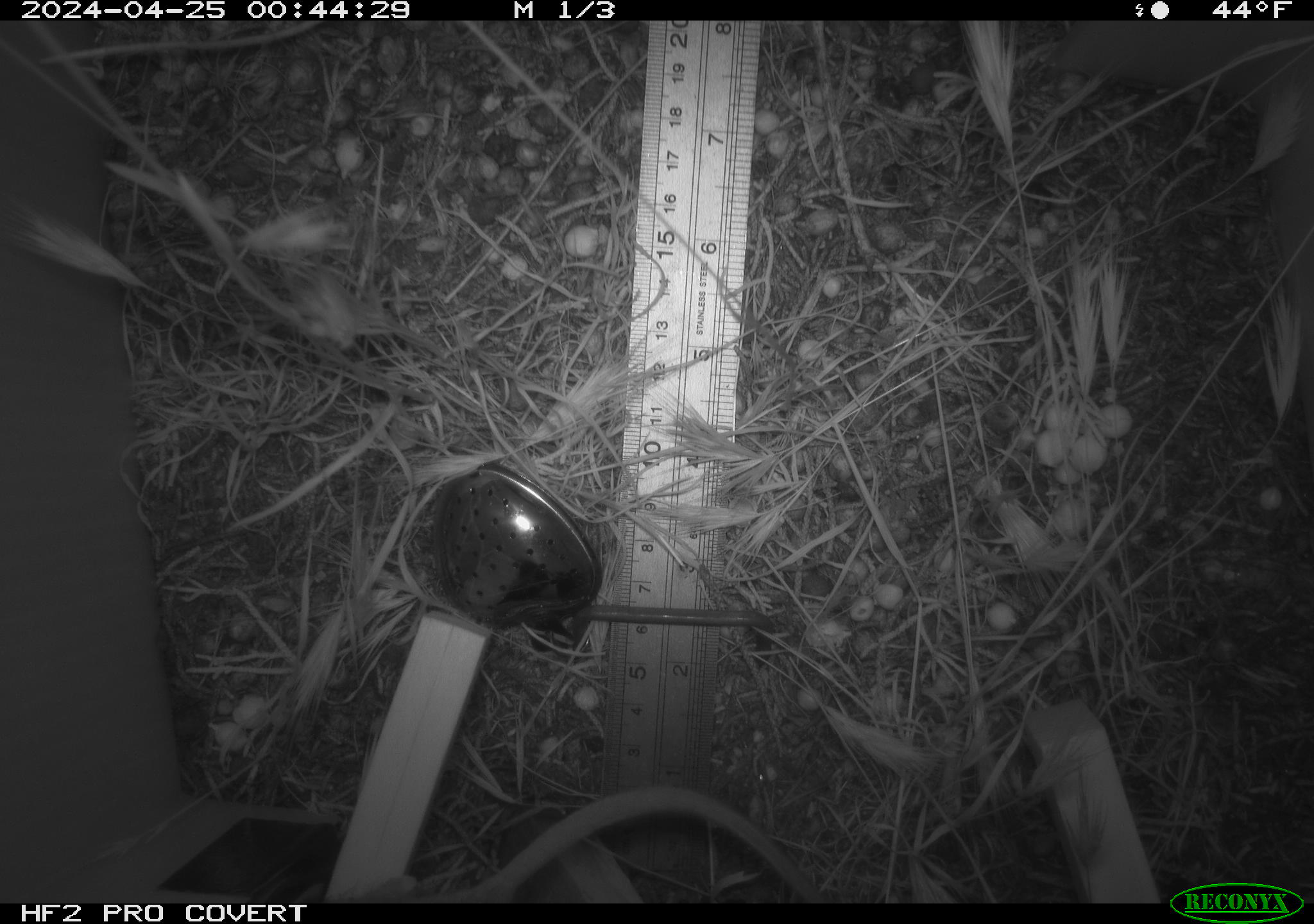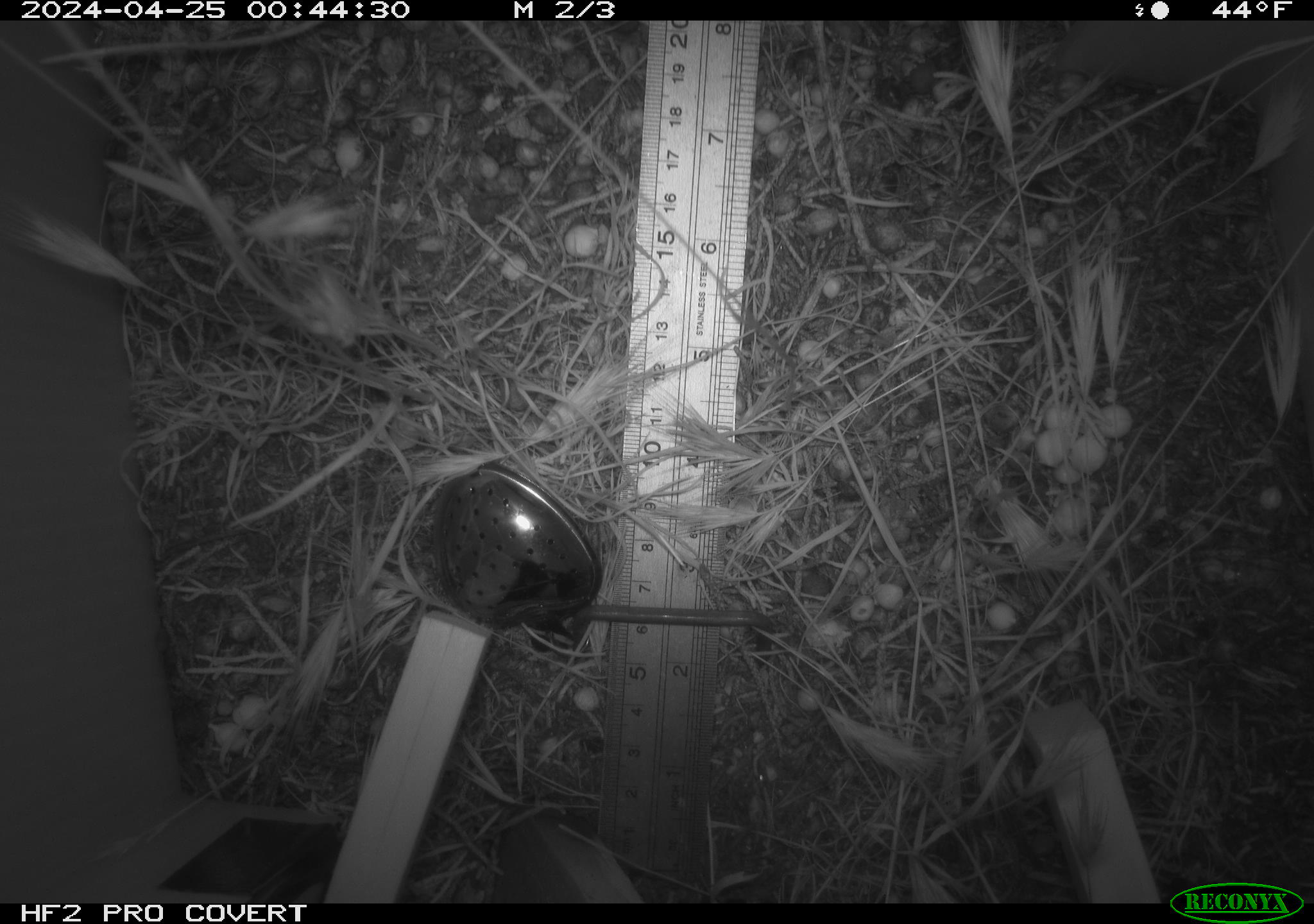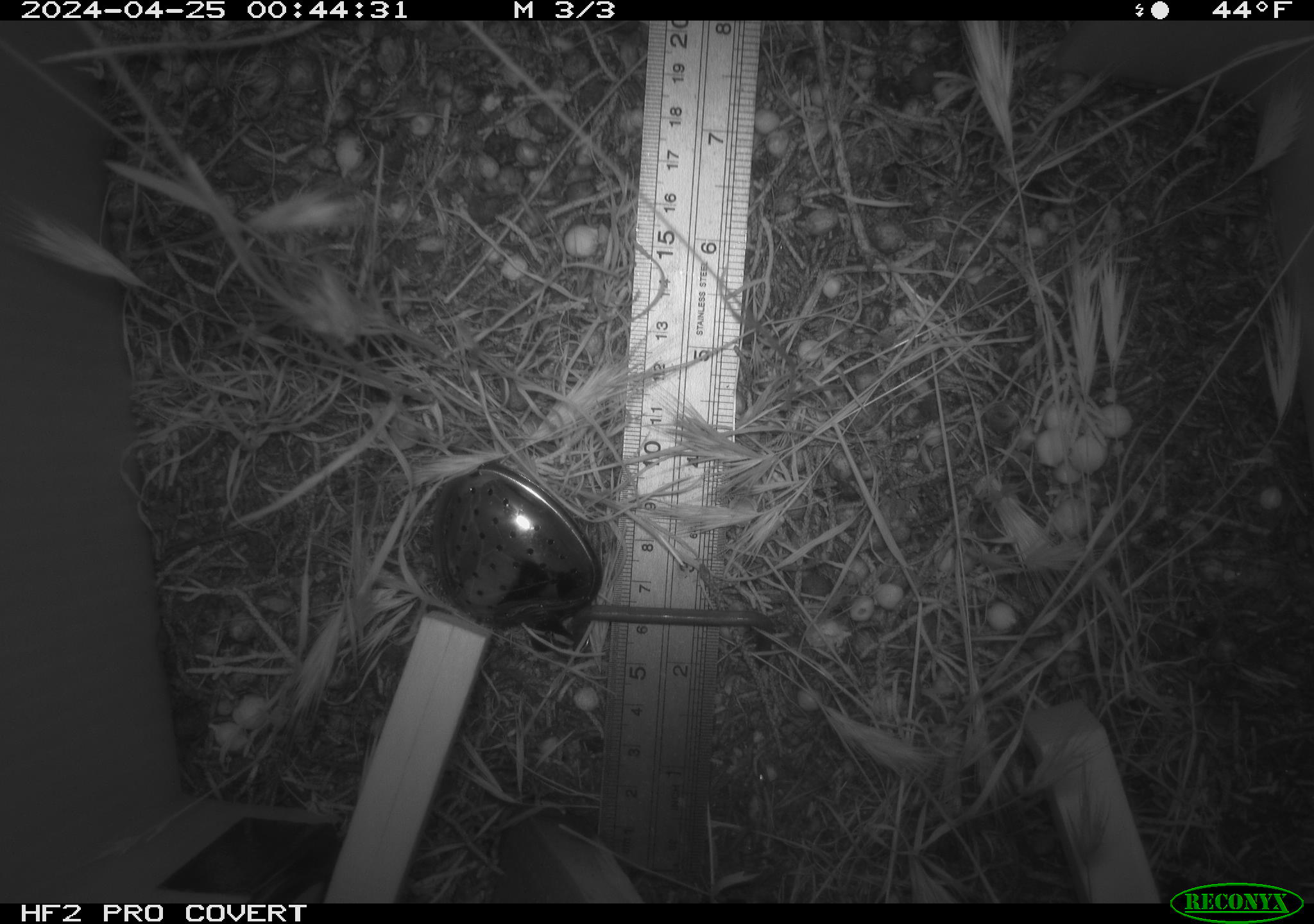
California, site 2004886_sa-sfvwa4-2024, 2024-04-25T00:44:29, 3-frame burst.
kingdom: Animalia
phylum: Chordata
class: Mammalia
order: Rodentia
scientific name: Rodentia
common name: mouse species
Mouse species (Rodentia).